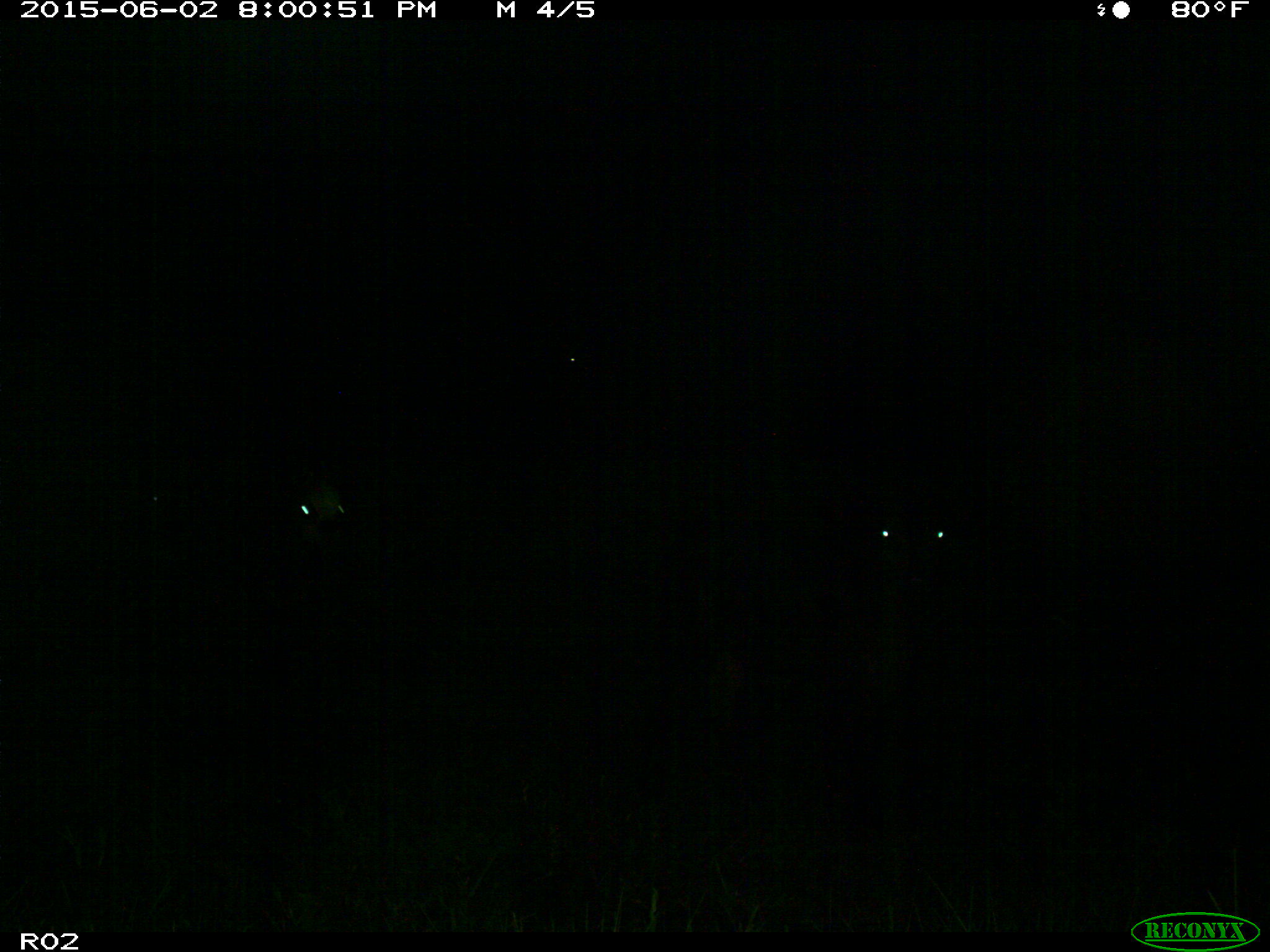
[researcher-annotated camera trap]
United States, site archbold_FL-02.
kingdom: Animalia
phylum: Chordata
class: Mammalia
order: Artiodactyla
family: Bovidae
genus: Bos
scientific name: Bos taurus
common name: domestic cow